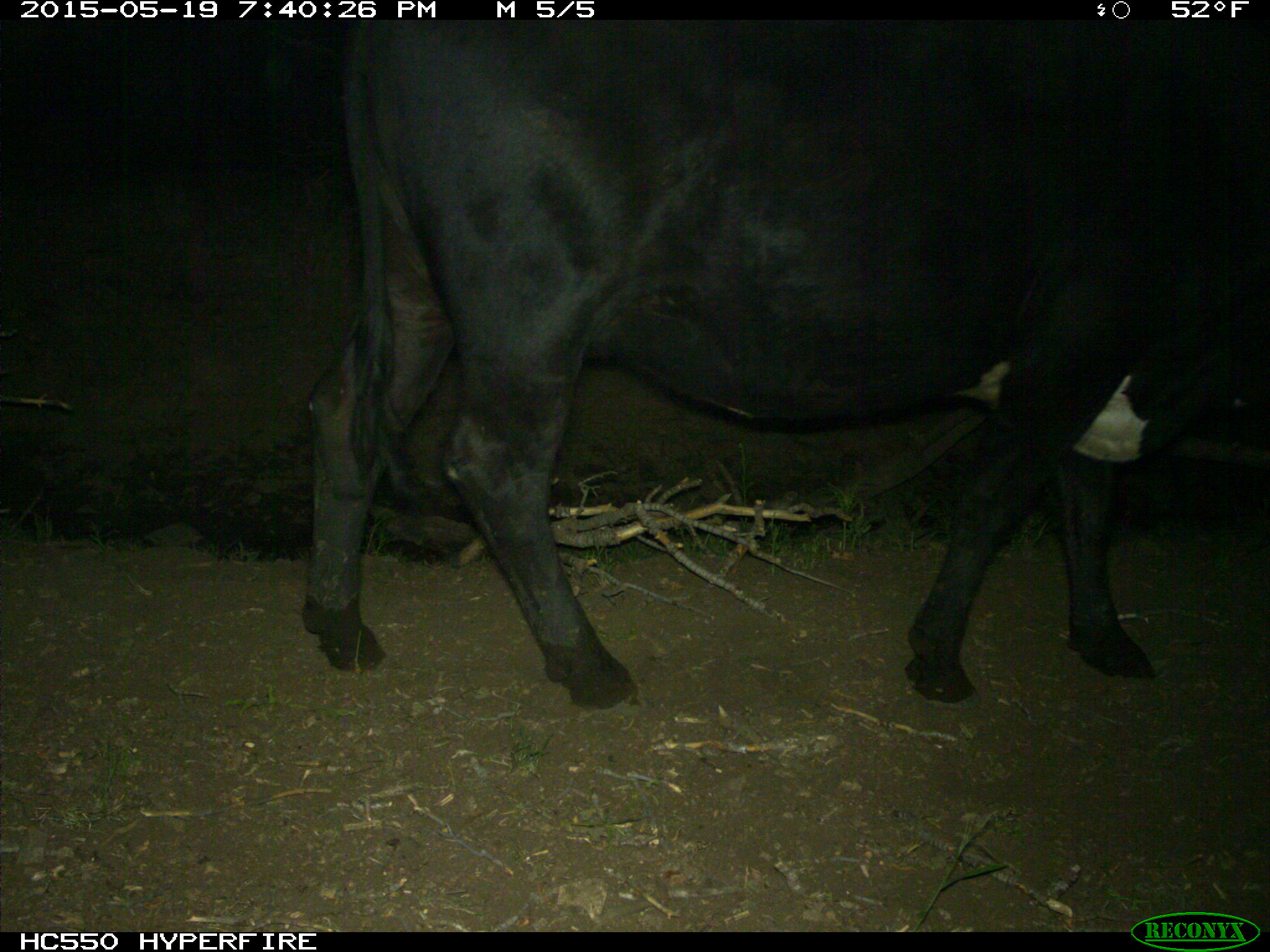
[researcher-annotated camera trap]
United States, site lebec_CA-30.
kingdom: Animalia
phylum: Chordata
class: Mammalia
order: Artiodactyla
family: Bovidae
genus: Bos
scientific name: Bos taurus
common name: domestic cow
Bos taurus (domestic cow).